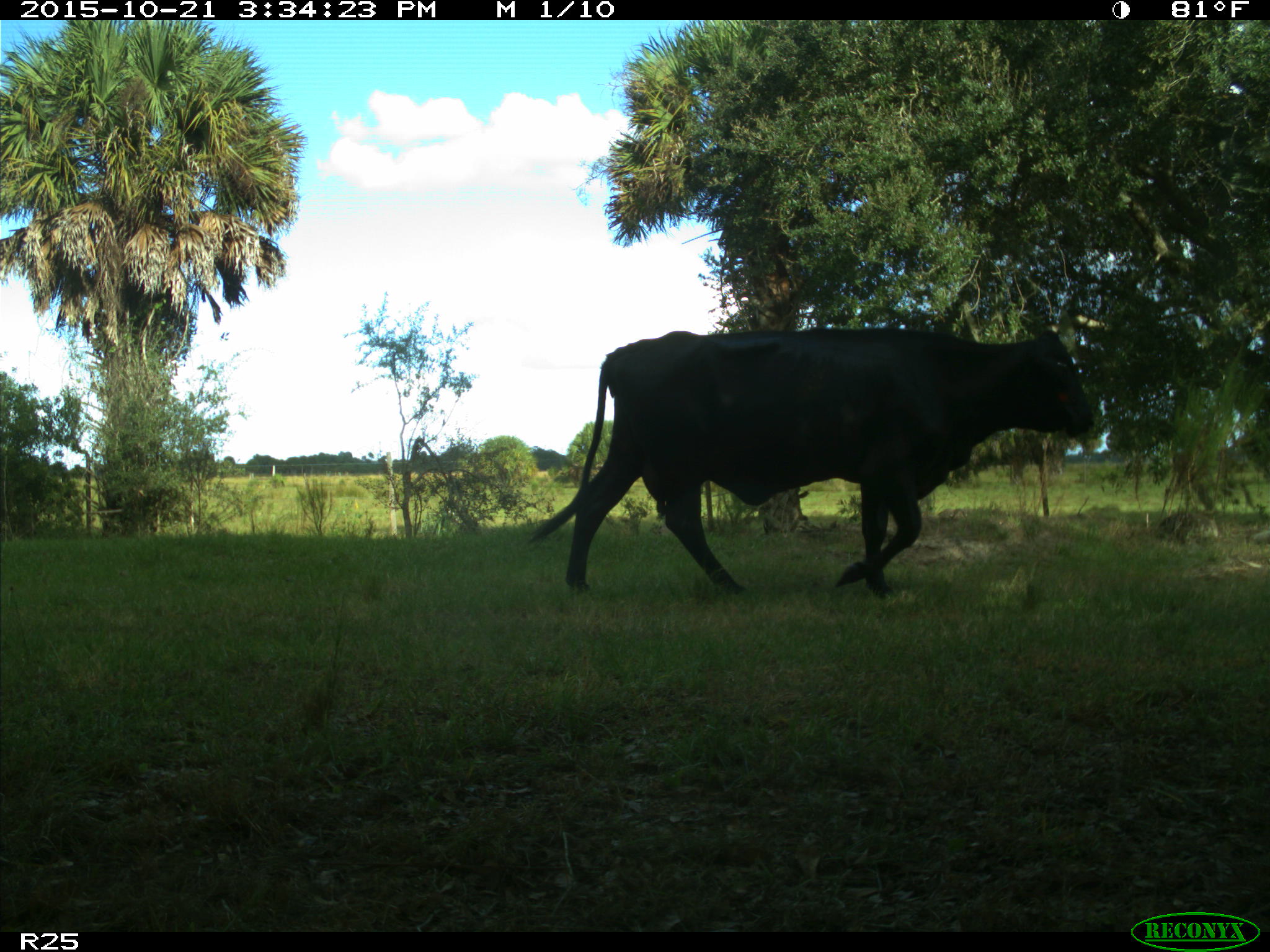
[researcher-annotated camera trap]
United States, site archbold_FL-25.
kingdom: Animalia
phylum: Chordata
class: Mammalia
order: Artiodactyla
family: Bovidae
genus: Bos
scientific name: Bos taurus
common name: domestic cow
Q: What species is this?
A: Bos taurus (domestic cow).